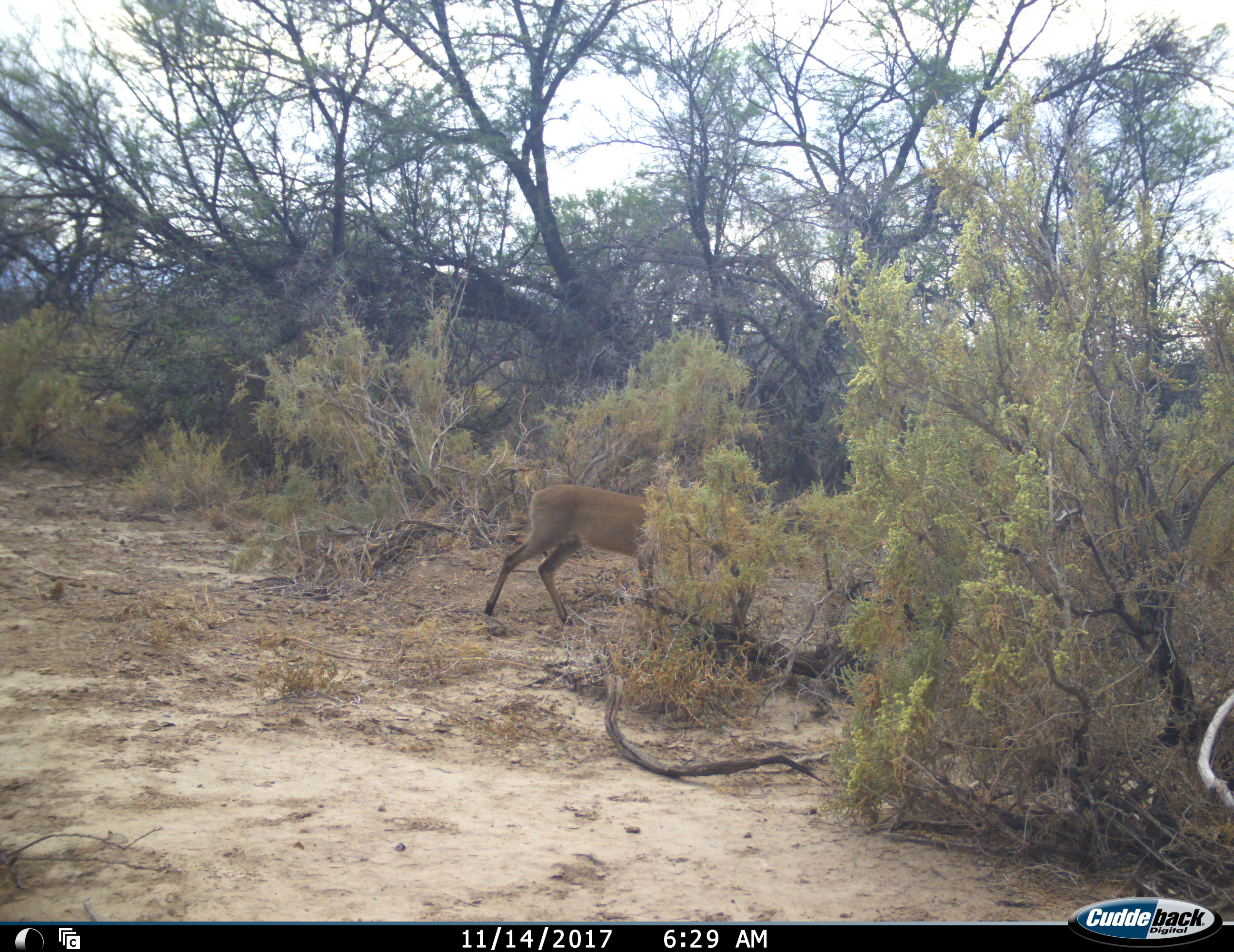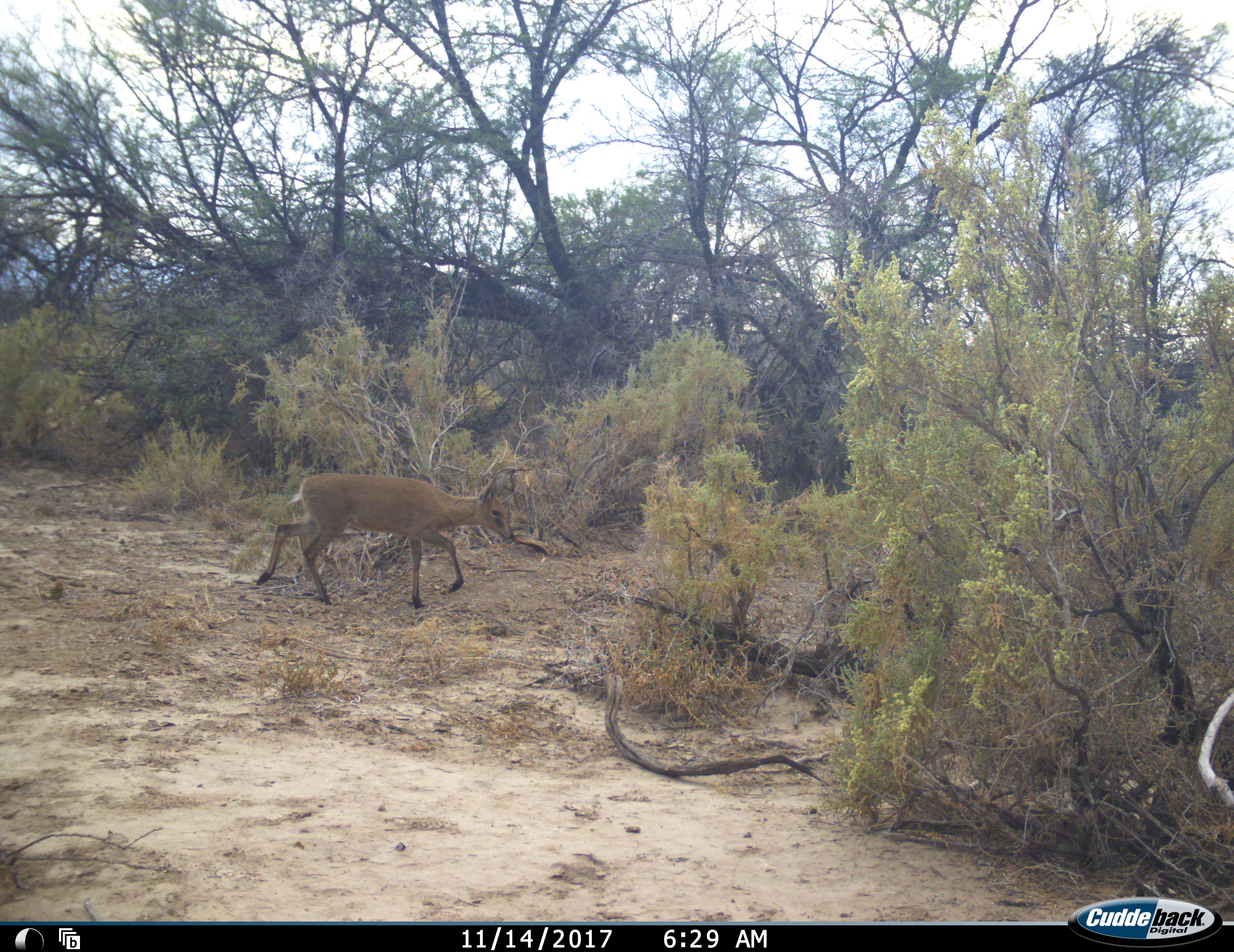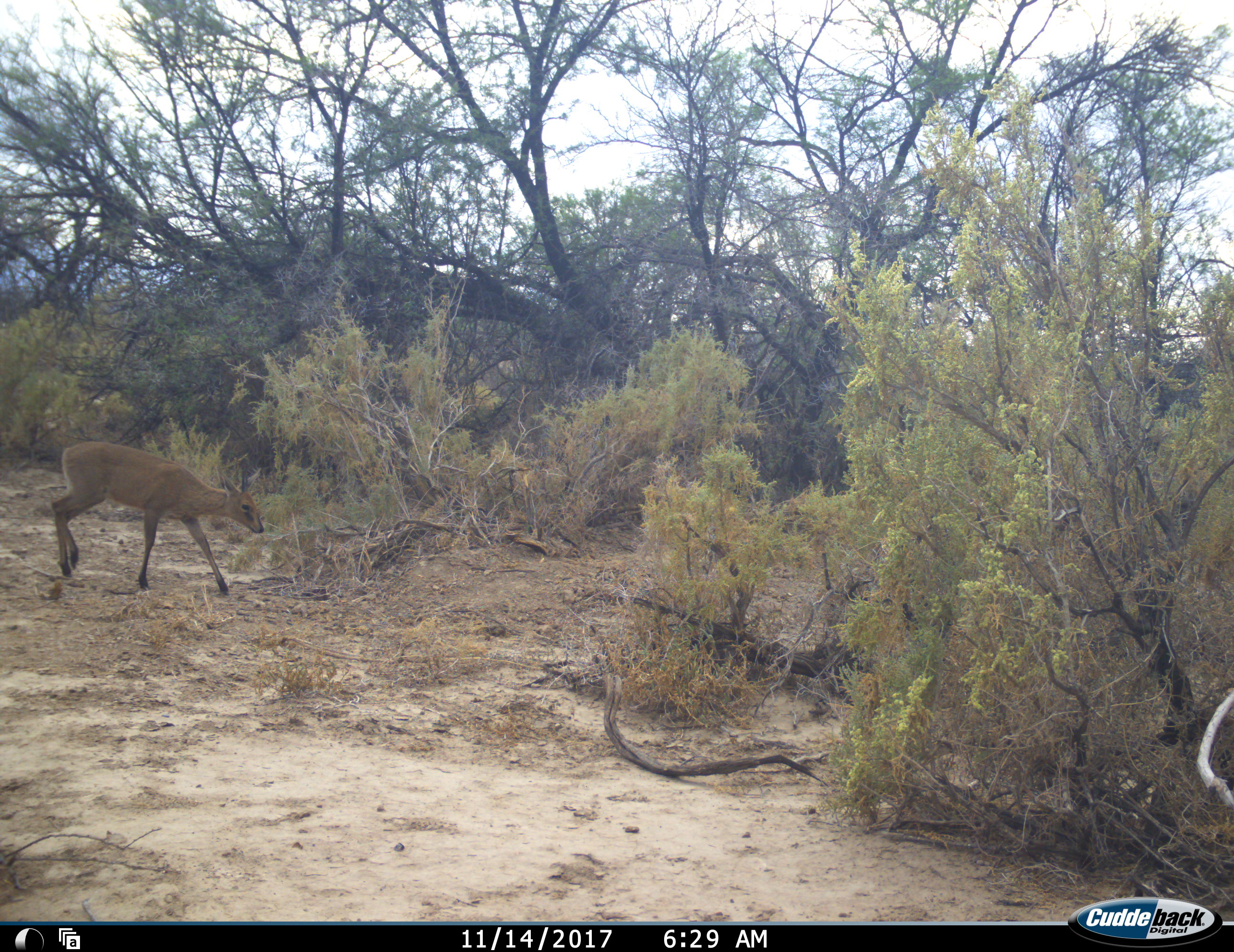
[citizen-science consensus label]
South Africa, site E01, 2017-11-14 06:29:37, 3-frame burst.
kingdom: Animalia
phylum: Chordata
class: Mammalia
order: Artiodactyla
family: Bovidae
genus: Cephalophus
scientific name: Cephalophus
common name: duiker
Duiker (Cephalophus), count 1. Behavior (volunteer vote fractions): standing 0%, resting 0%, moving 100%, interacting 0%. Young present (vote fraction): 0%. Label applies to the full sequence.